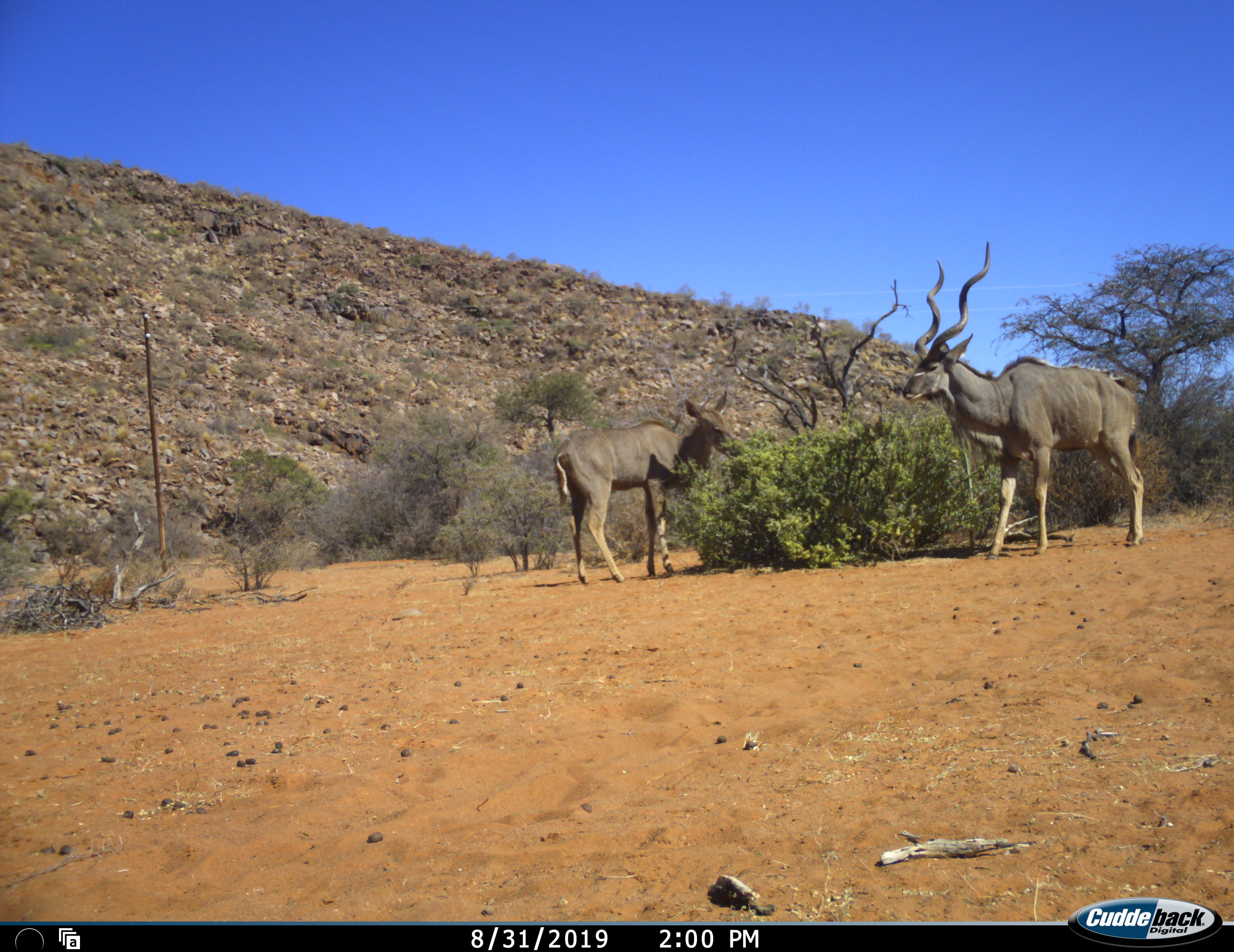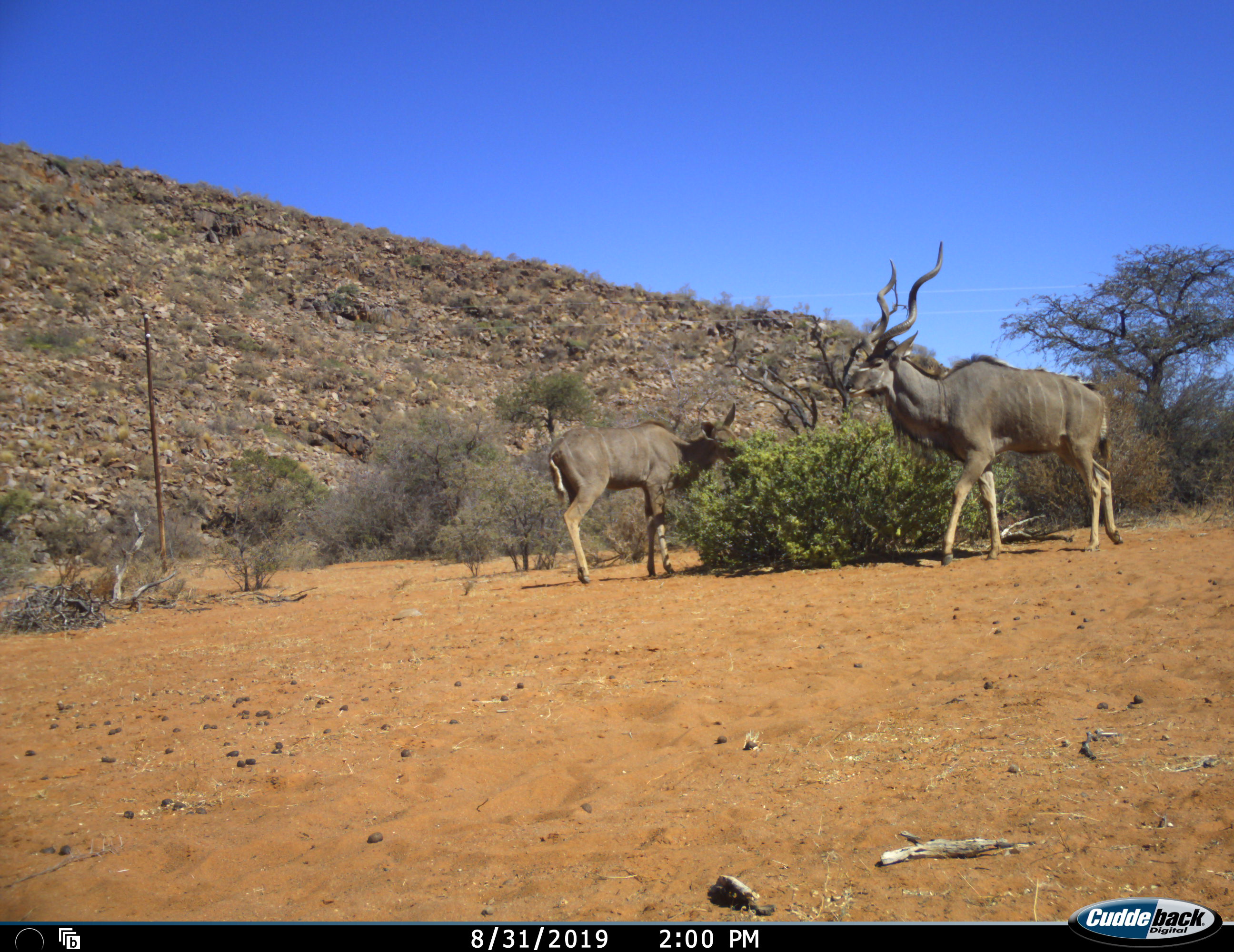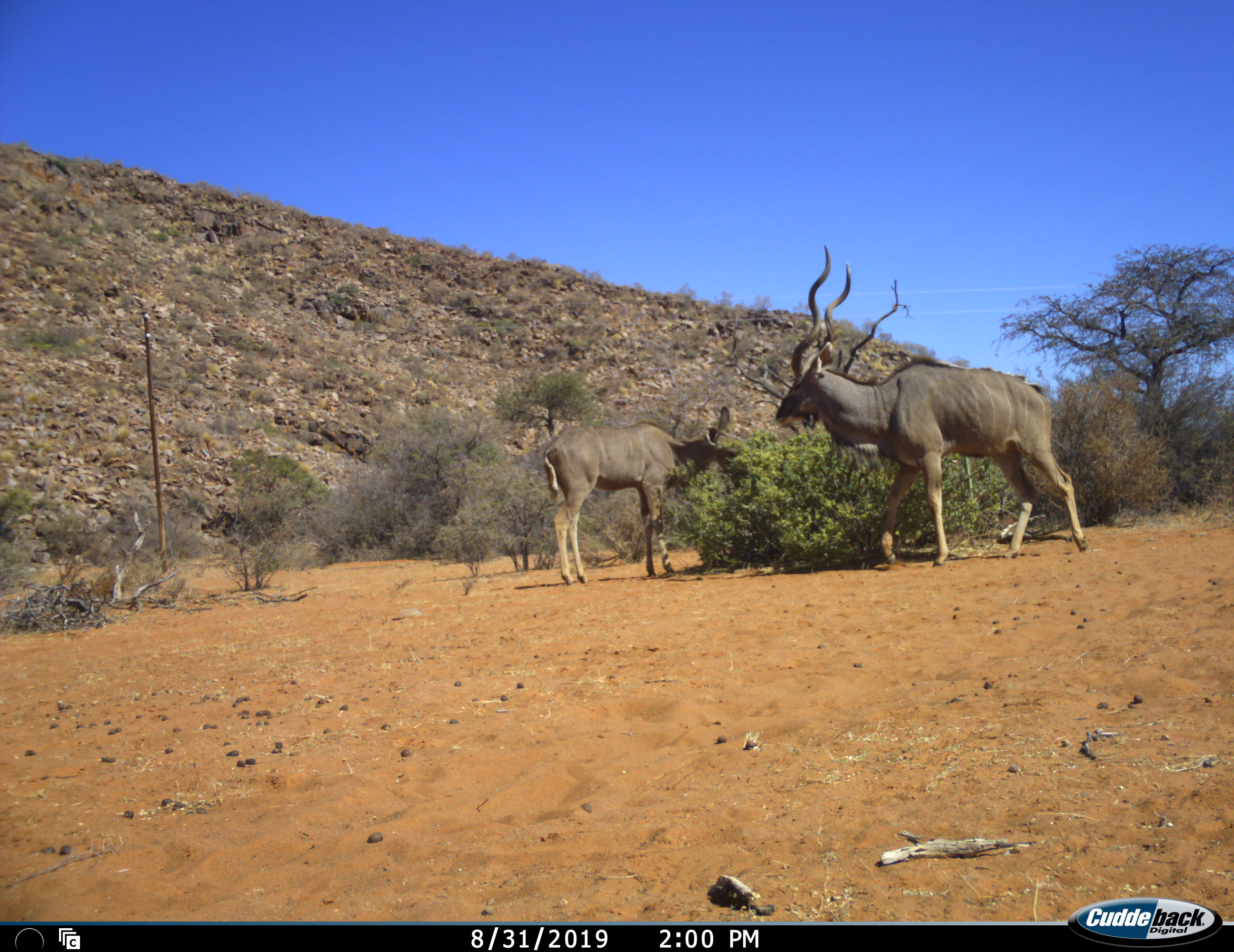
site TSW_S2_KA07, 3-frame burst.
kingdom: Animalia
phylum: Chordata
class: Mammalia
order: Artiodactyla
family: Bovidae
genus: Tragelaphus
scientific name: Tragelaphus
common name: kudu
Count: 2.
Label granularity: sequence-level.